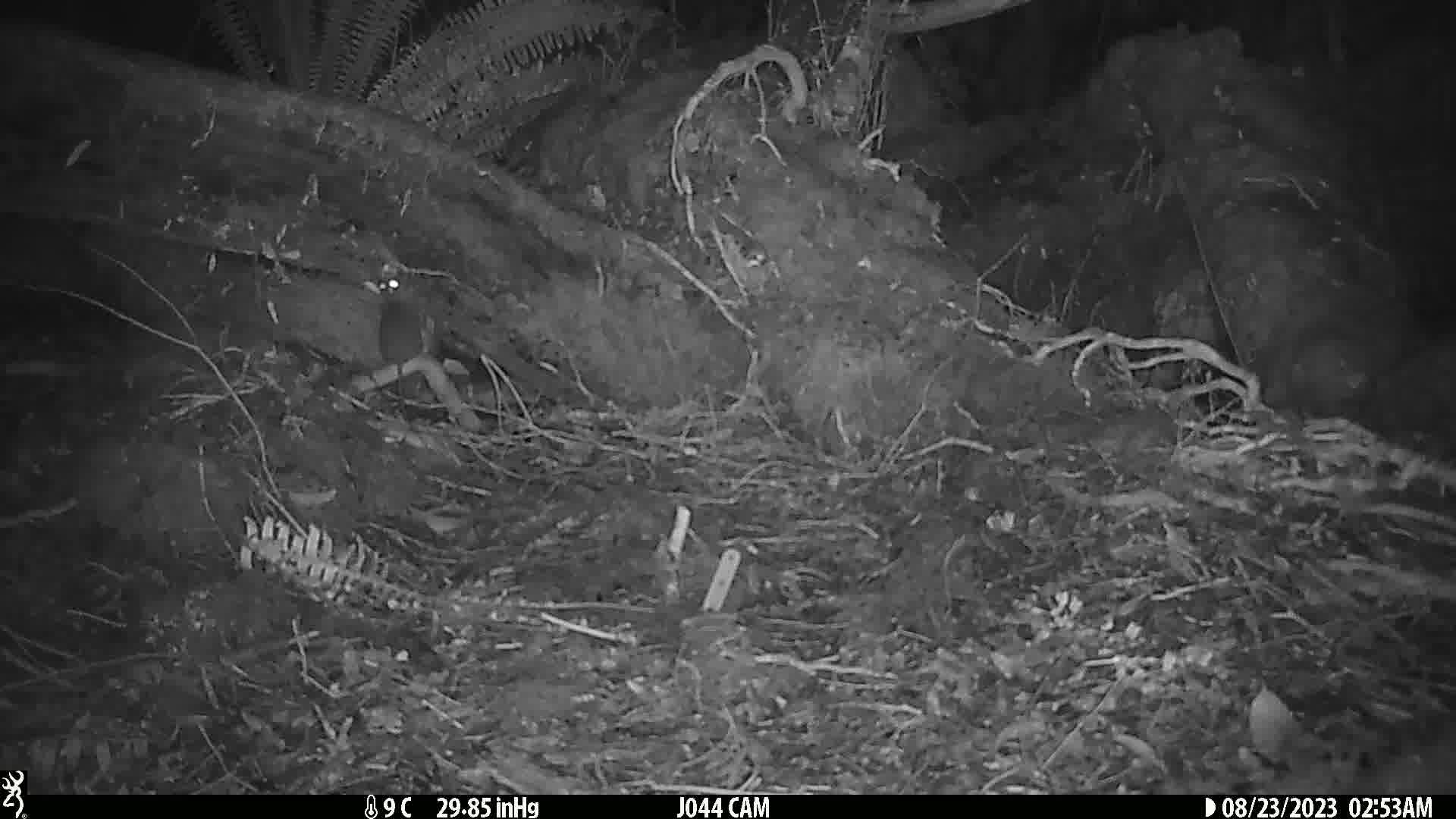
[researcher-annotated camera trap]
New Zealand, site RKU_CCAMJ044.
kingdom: Animalia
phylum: Chordata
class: Mammalia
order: Rodentia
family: Muridae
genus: Rattus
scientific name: Rattus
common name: rat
Rat (Rattus).